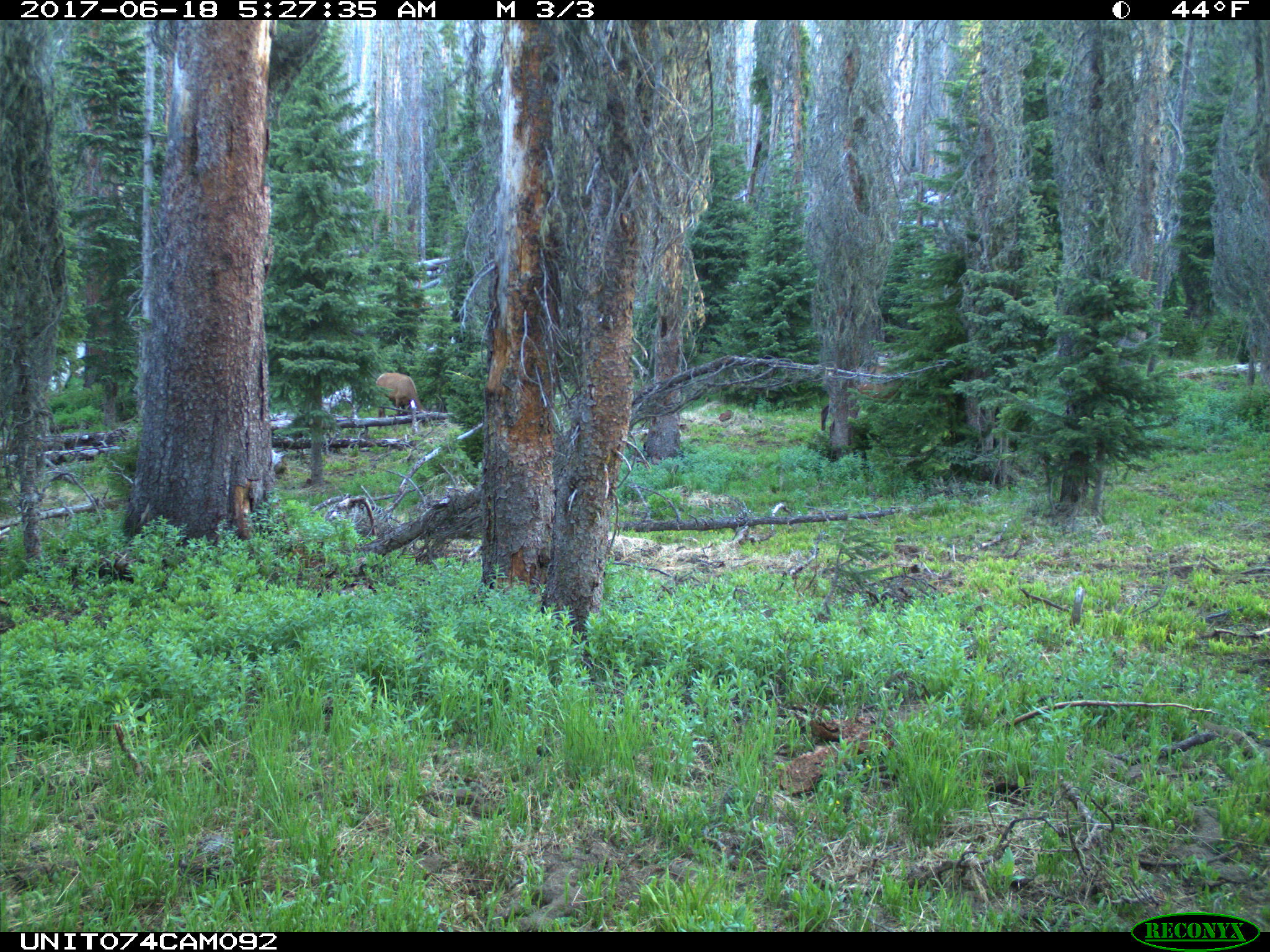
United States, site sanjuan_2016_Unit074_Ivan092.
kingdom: Animalia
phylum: Chordata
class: Mammalia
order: Artiodactyla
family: Cervidae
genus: Cervus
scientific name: Cervus elaphus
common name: red deer